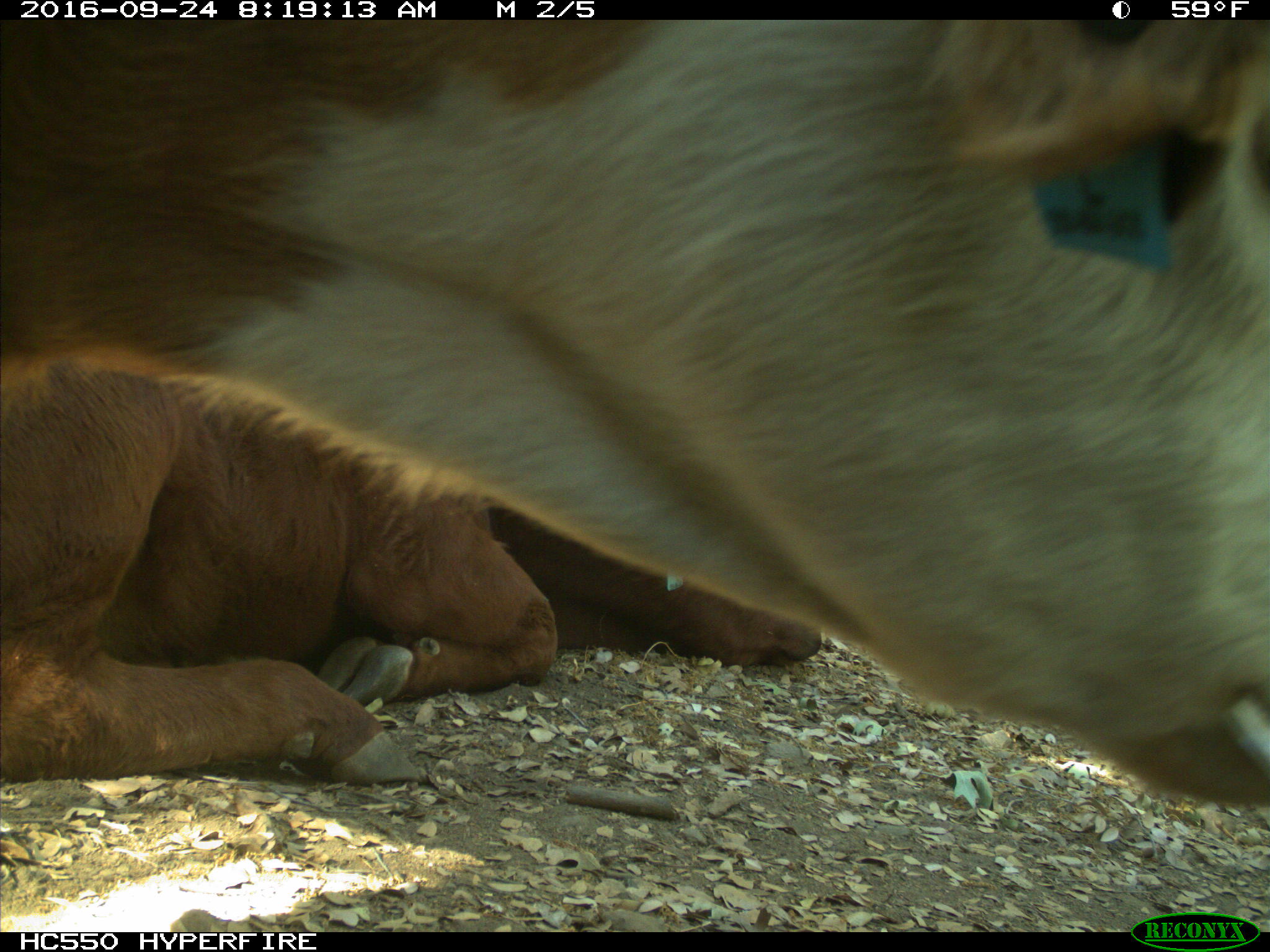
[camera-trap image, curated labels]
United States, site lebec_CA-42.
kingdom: Animalia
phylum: Chordata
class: Mammalia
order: Artiodactyla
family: Bovidae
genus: Bos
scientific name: Bos taurus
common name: domestic cow